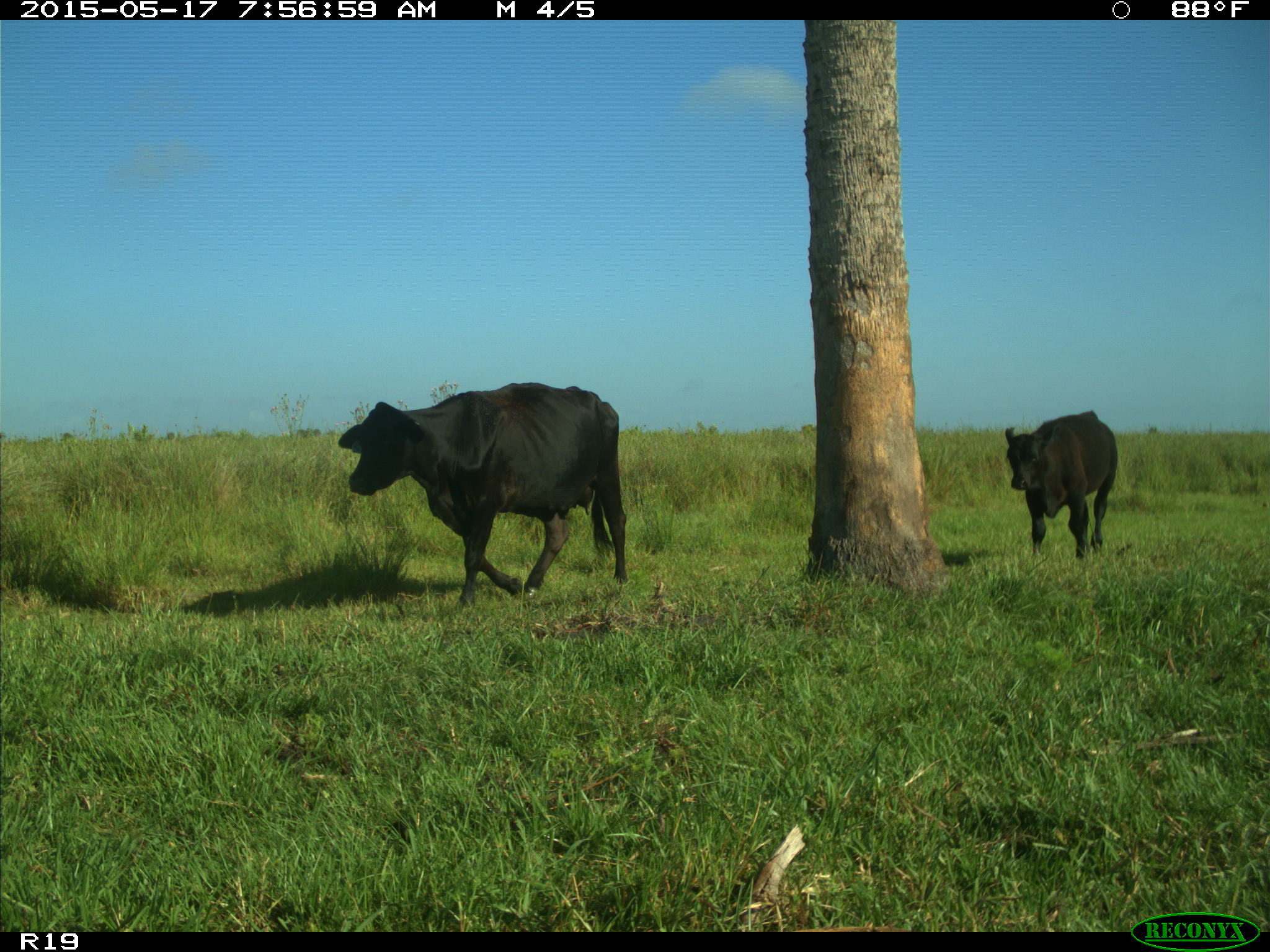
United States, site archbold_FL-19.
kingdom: Animalia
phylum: Chordata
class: Mammalia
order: Artiodactyla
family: Bovidae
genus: Bos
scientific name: Bos taurus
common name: domestic cow